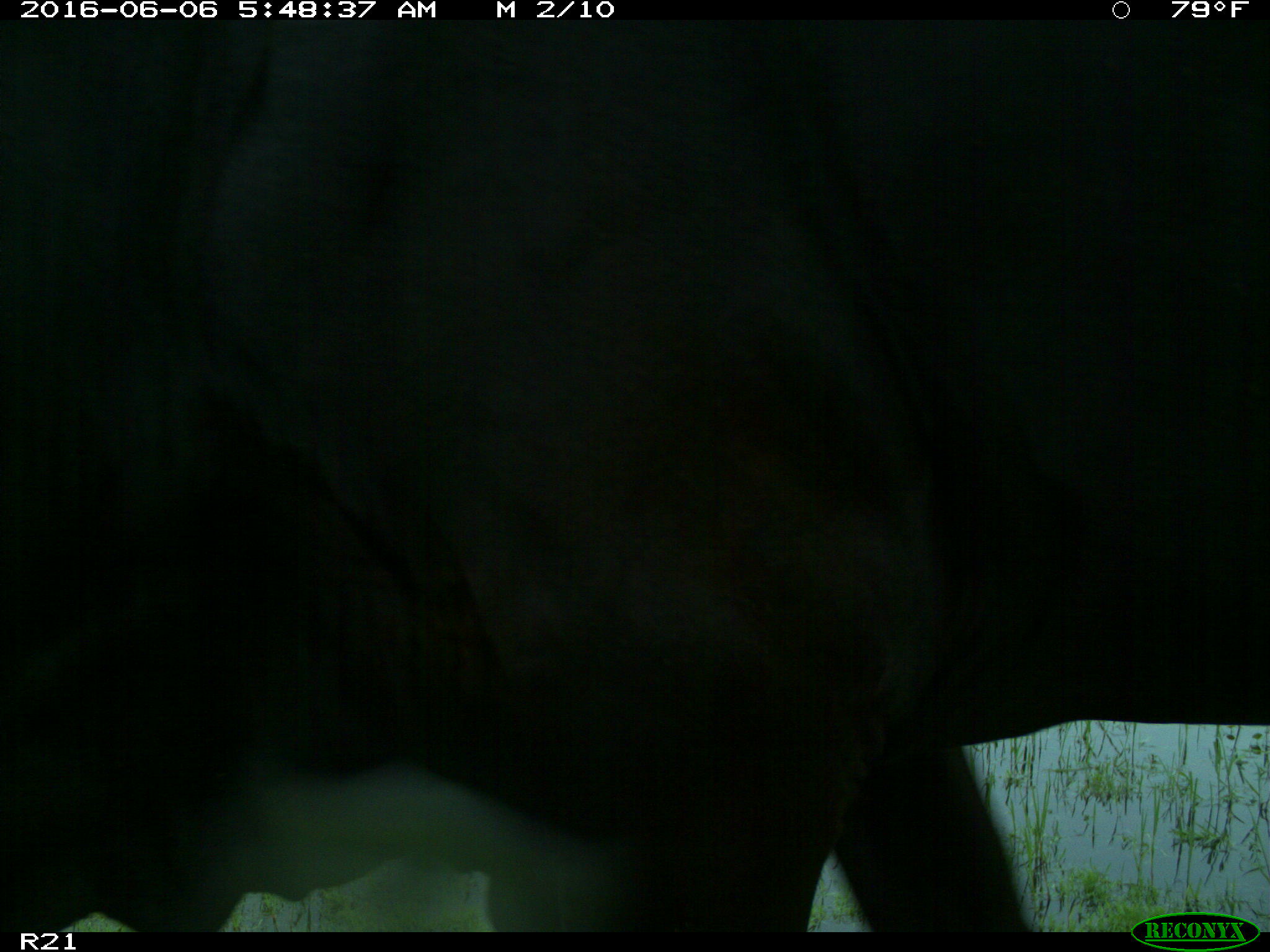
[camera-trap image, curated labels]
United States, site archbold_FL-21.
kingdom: Animalia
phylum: Chordata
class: Mammalia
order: Artiodactyla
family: Bovidae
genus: Bos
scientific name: Bos taurus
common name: domestic cow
Bos taurus (domestic cow).